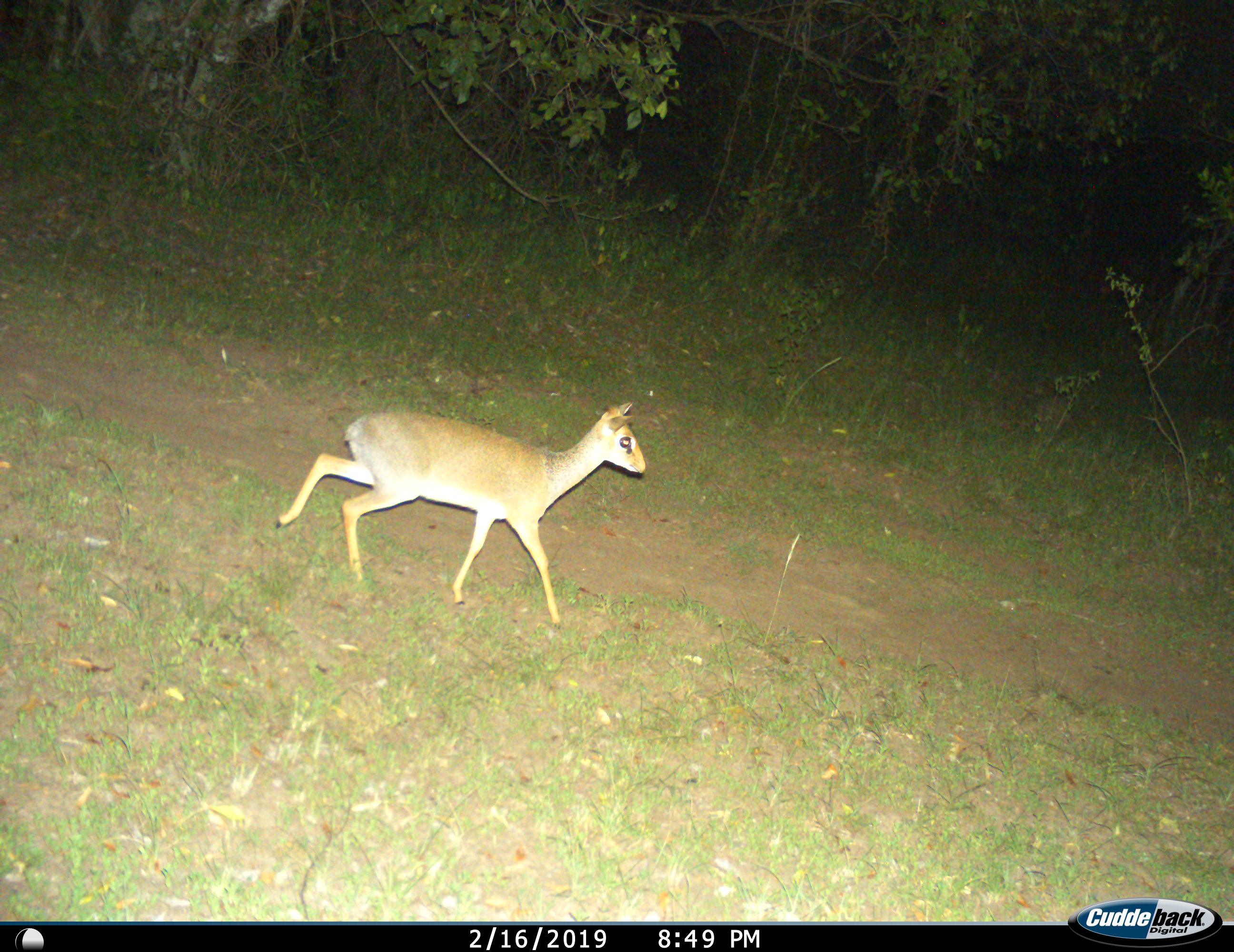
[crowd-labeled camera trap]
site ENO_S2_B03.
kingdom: Animalia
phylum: Chordata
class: Mammalia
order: Artiodactyla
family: Bovidae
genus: Madoqua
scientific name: Madoqua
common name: dik-dik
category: dikdik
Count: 1.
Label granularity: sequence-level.